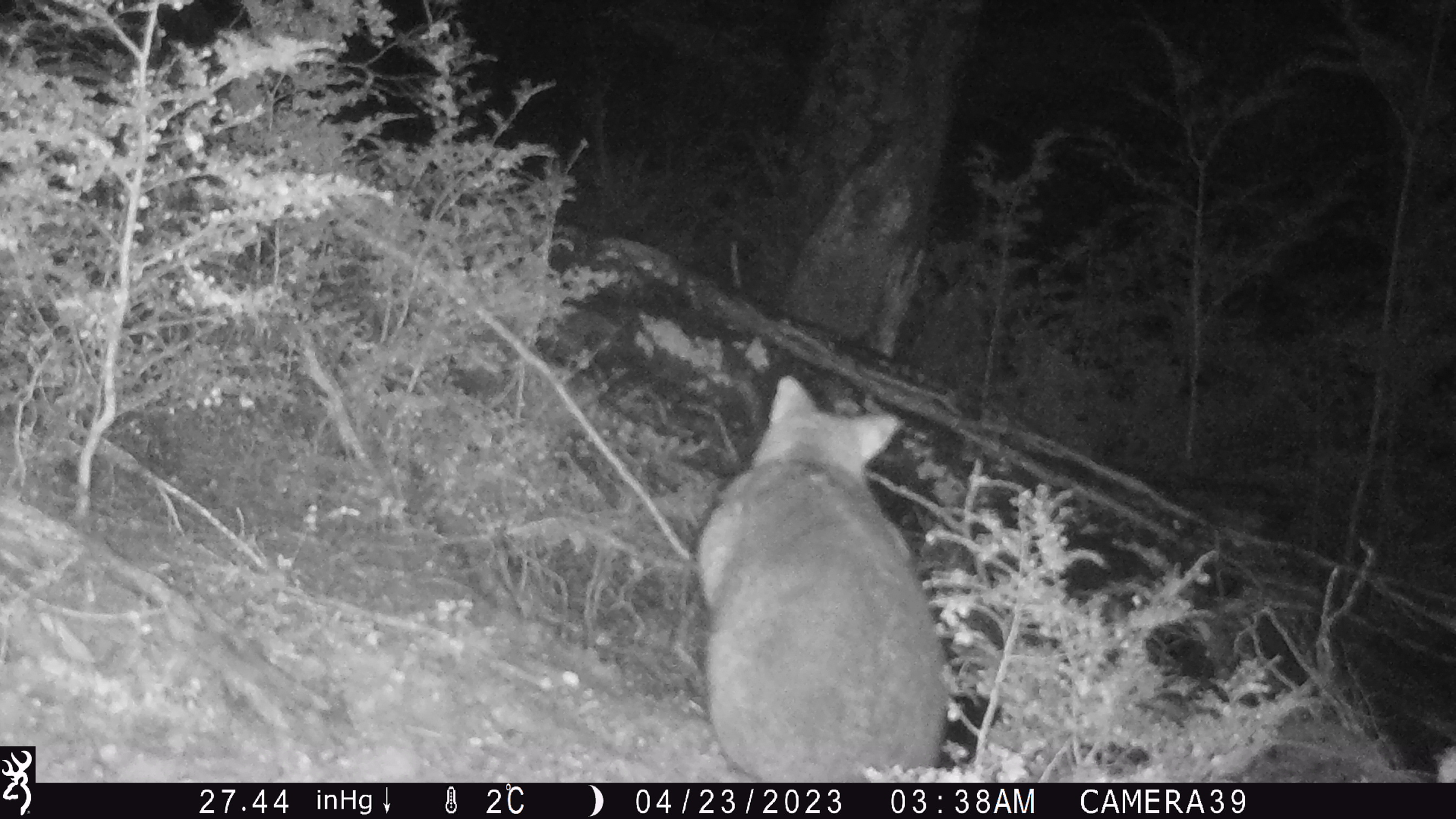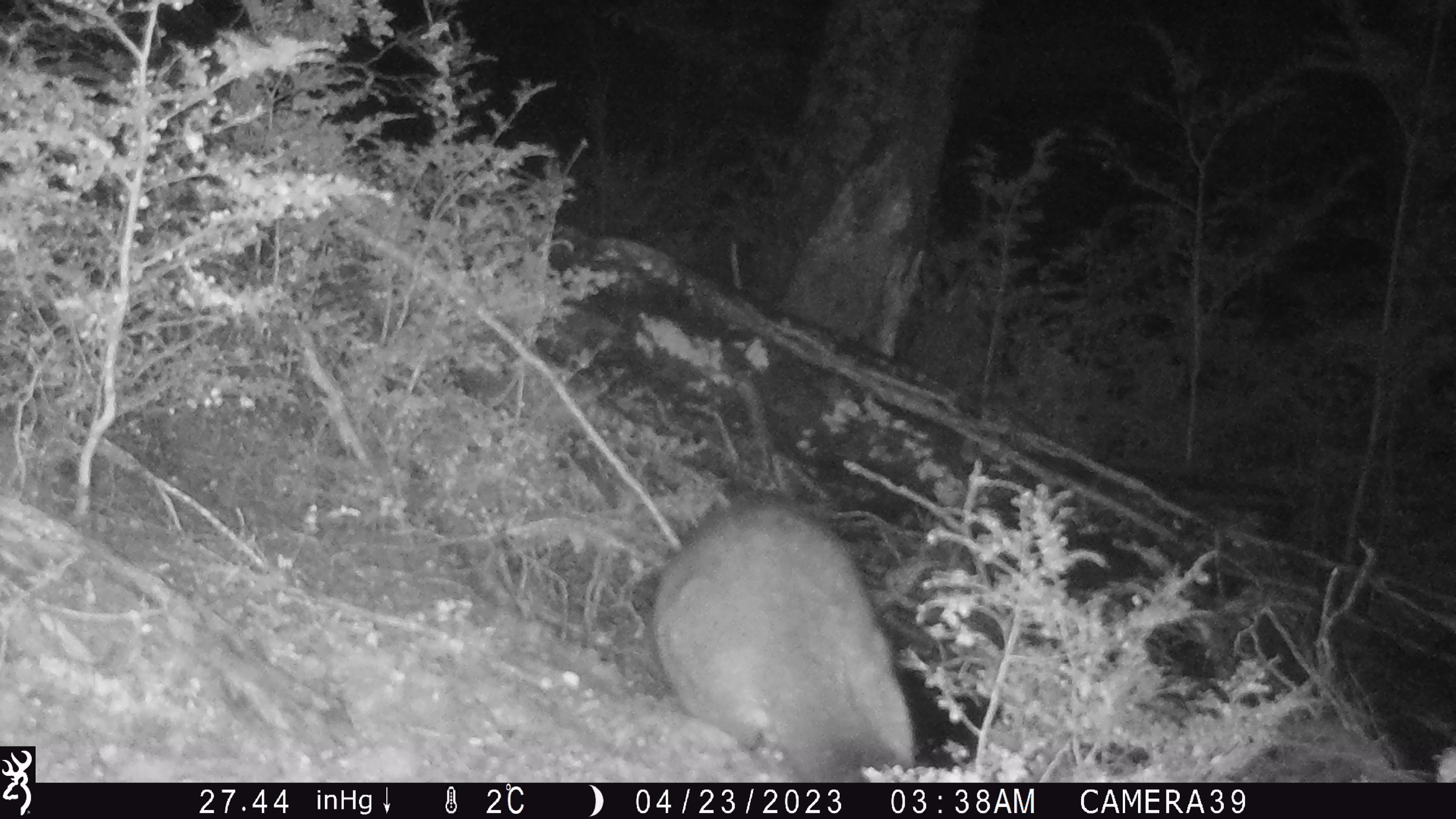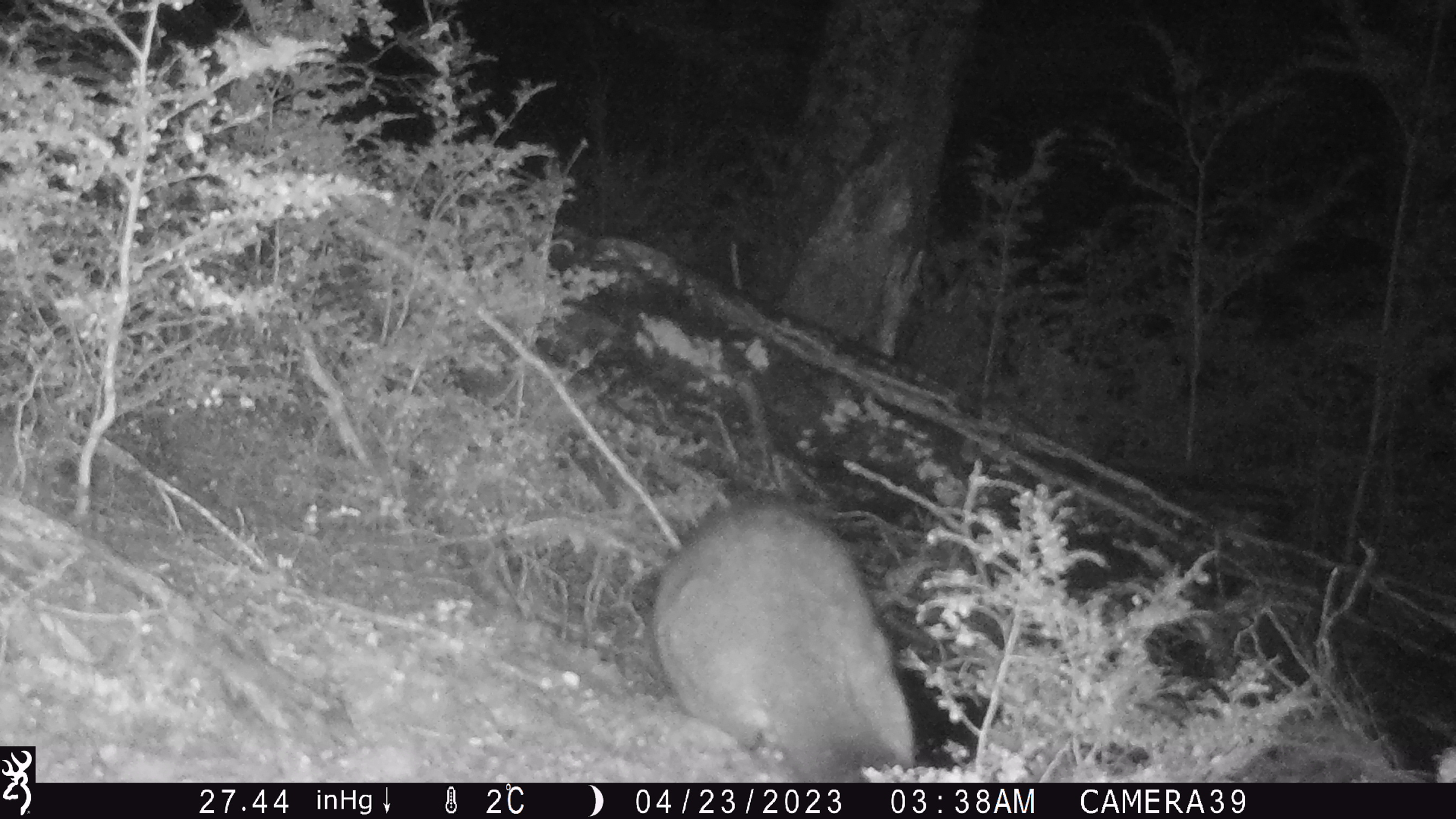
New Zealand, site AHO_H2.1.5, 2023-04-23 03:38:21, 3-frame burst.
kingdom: Animalia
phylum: Chordata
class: Mammalia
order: Carnivora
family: Mustelidae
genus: Mustela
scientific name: Mustela erminea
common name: stoat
Stoat (Mustela erminea).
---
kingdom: Animalia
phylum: Chordata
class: Mammalia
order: Diprotodontia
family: Phalangeridae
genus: Trichosurus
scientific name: Trichosurus vulpecula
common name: common brushtail possum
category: possum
Possum (common brushtail possum) (Trichosurus vulpecula).